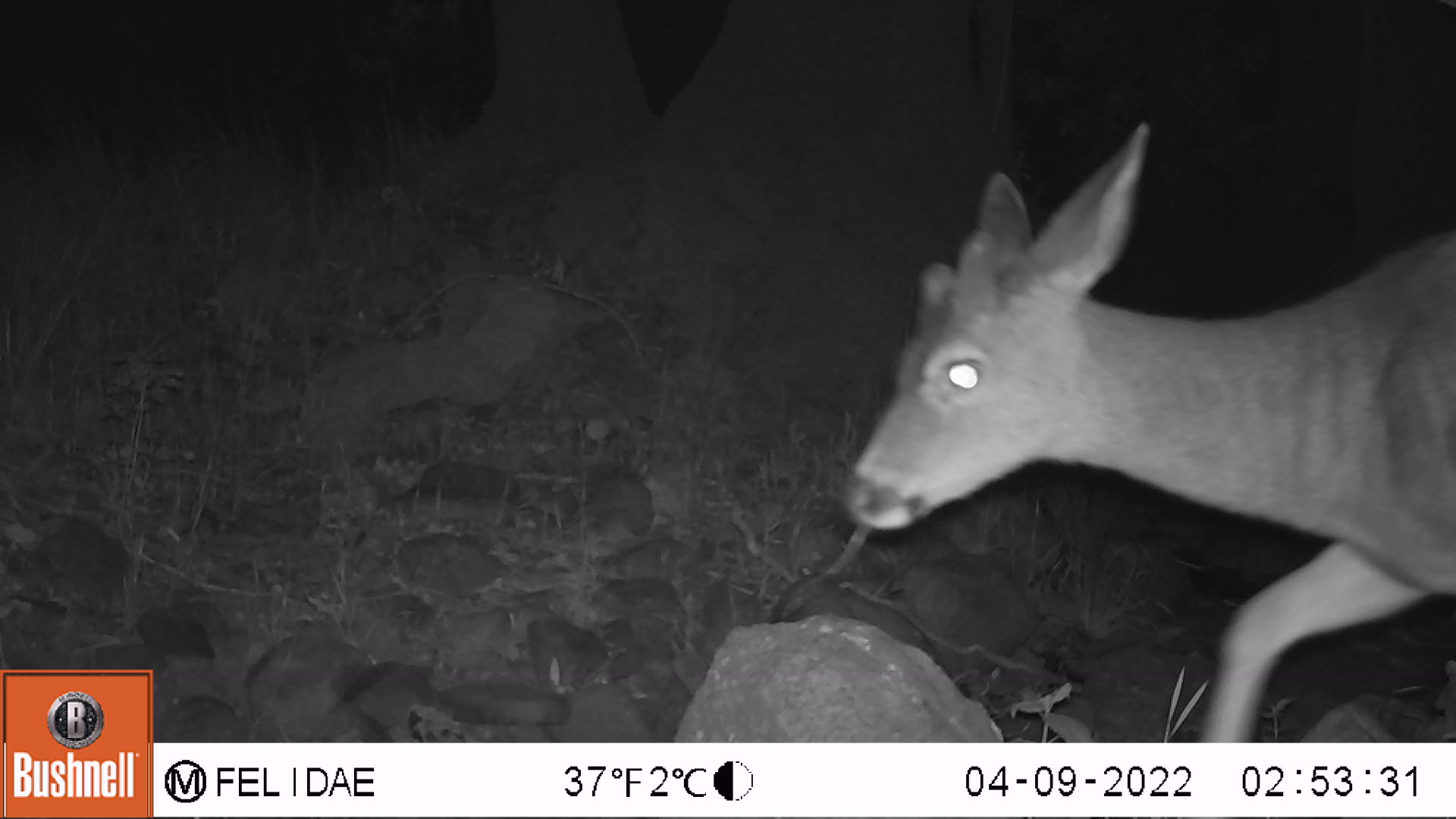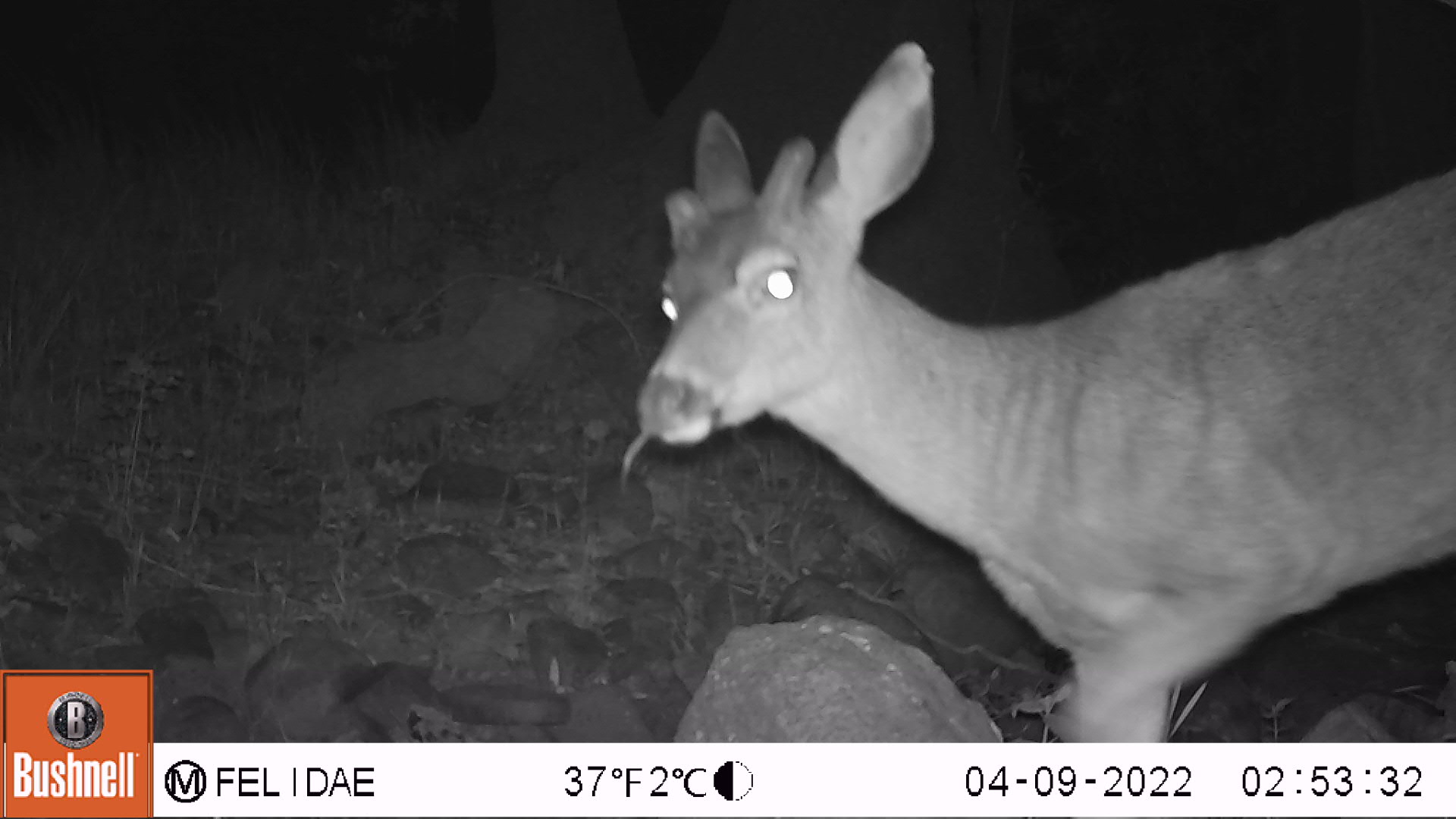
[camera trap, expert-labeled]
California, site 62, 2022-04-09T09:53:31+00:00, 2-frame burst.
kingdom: Animalia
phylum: Chordata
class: Mammalia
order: Artiodactyla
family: Cervidae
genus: Odocoileus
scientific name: Odocoileus hemionus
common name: mule deer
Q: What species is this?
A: Mule deer (Odocoileus hemionus).